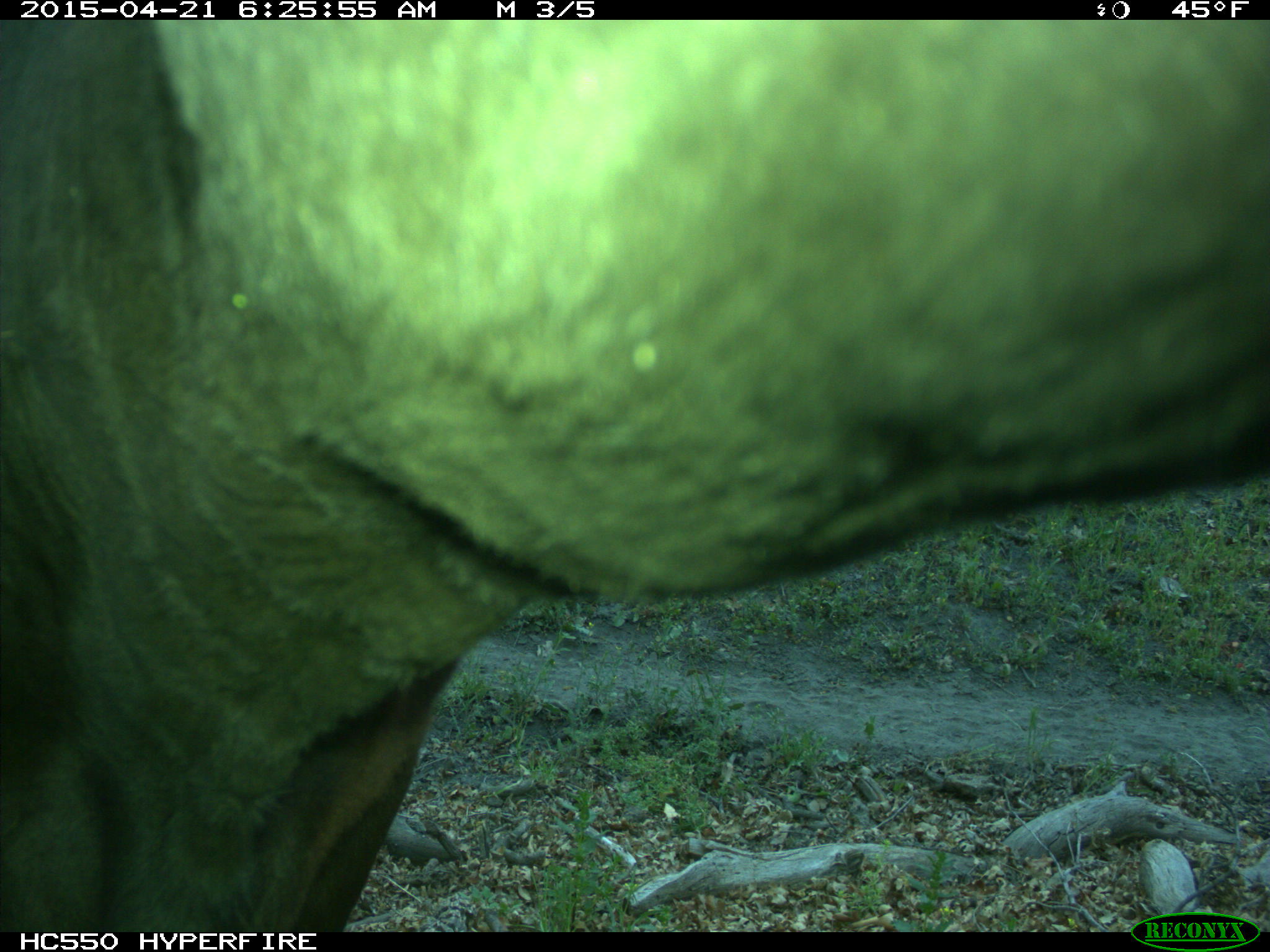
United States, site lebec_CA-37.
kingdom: Animalia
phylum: Chordata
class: Mammalia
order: Artiodactyla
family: Bovidae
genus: Bos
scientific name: Bos taurus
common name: domestic cow